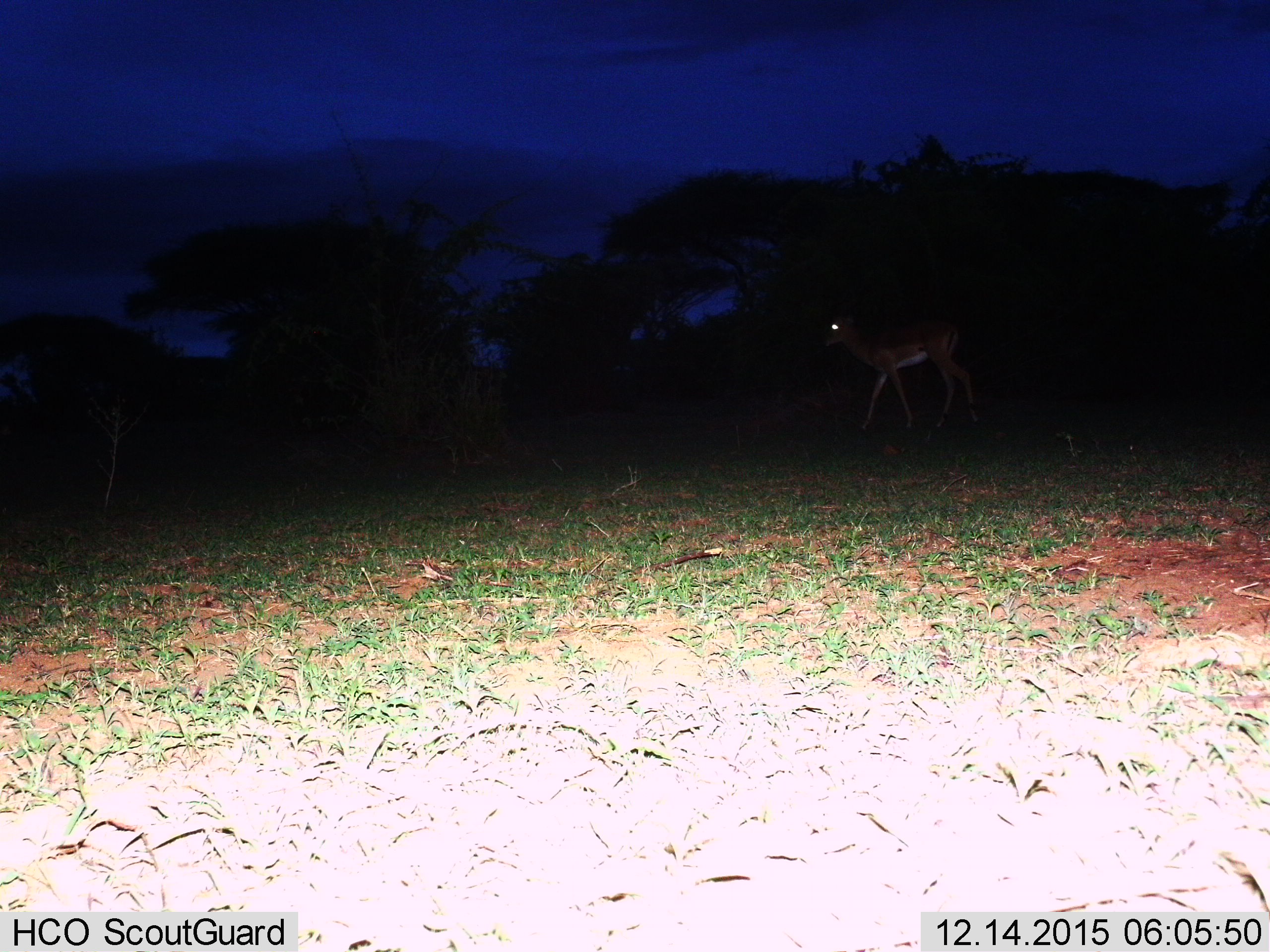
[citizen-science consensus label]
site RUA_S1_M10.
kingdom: Animalia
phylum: Chordata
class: Mammalia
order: Artiodactyla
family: Bovidae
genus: Aepyceros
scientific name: Aepyceros melampus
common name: impala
Impala (Aepyceros melampus), count 1. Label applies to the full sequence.